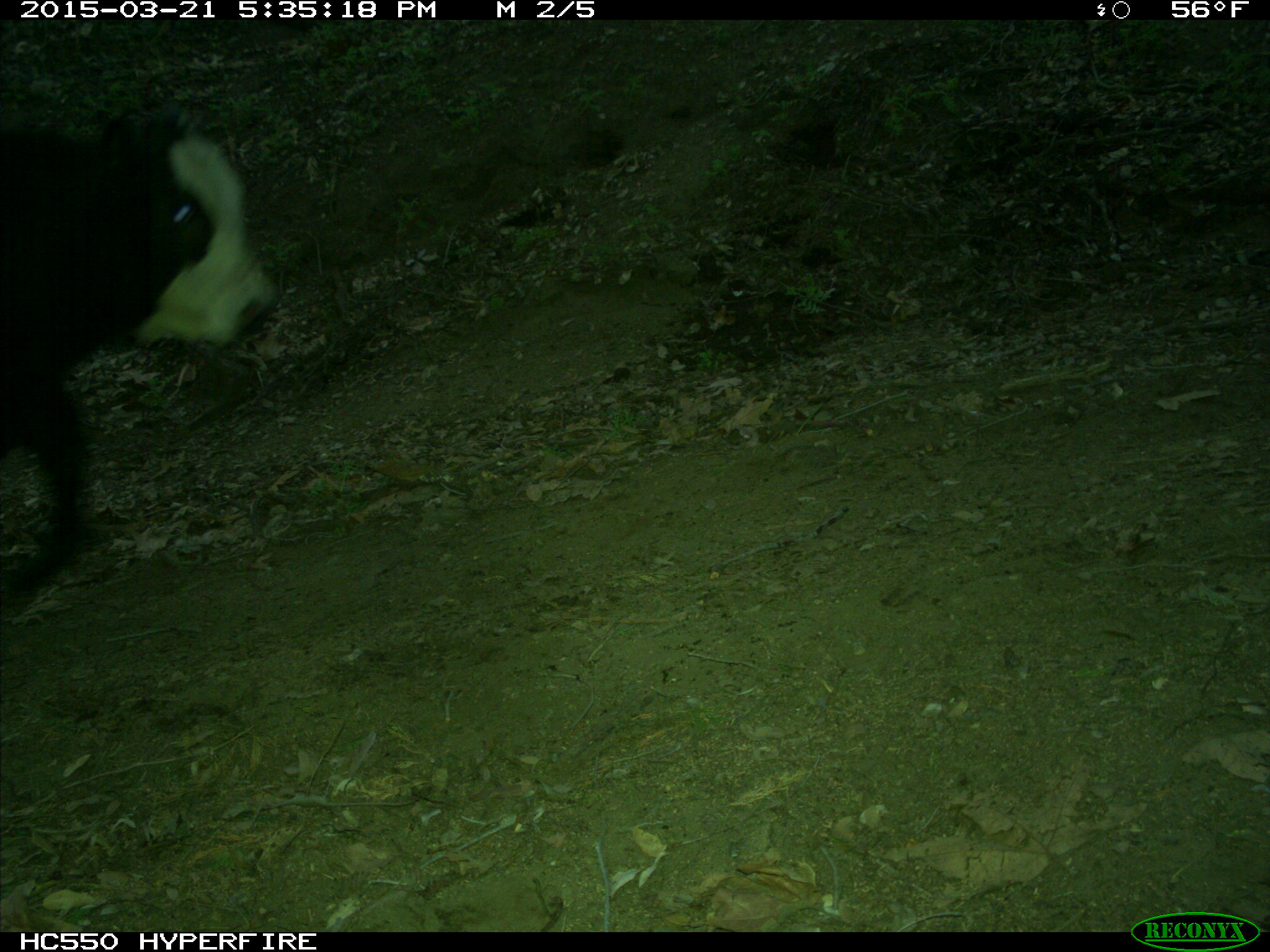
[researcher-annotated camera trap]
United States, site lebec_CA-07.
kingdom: Animalia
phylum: Chordata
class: Mammalia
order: Artiodactyla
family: Bovidae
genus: Bos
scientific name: Bos taurus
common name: domestic cow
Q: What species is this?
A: Bos taurus (domestic cow).